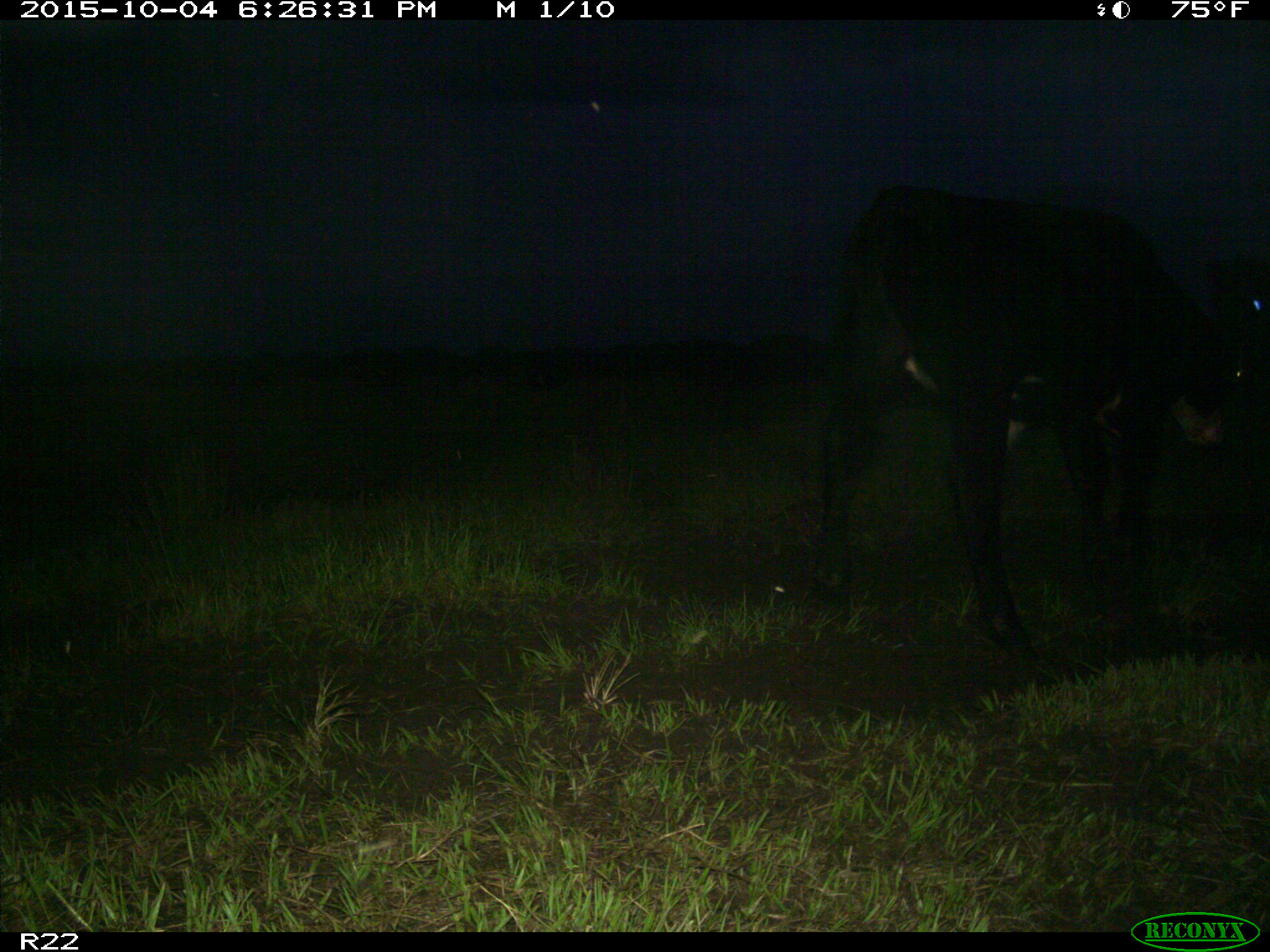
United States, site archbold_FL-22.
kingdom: Animalia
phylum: Chordata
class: Mammalia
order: Artiodactyla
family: Bovidae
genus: Bos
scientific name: Bos taurus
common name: domestic cow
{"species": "Bos taurus (domestic cow)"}